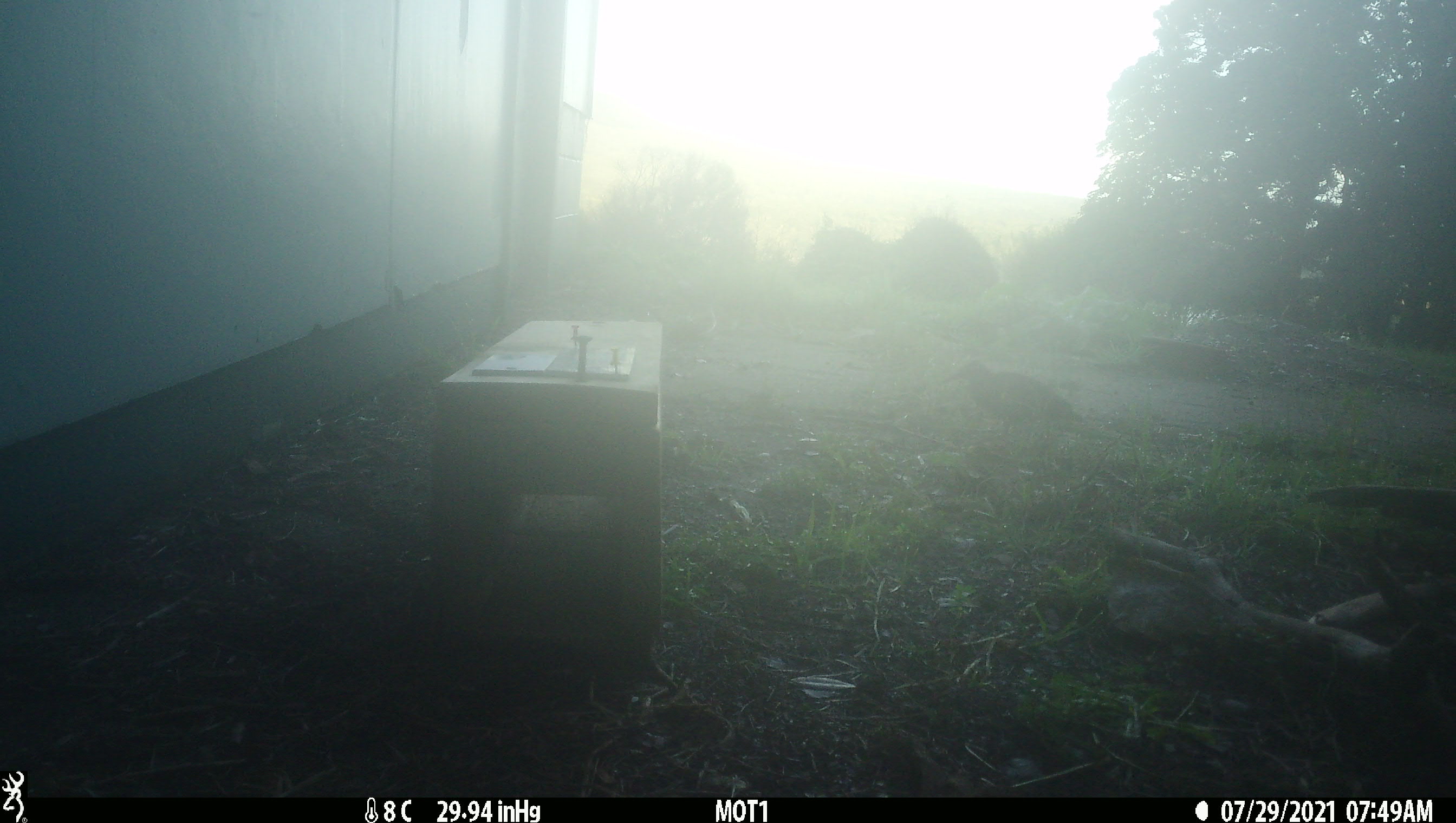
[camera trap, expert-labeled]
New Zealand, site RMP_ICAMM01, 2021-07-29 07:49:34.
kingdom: Animalia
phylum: Chordata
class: Aves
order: Gruiformes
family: Rallidae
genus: Gallirallus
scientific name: Gallirallus philippensis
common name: buff-banded rail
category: banded rail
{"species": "banded rail (buff-banded rail) (Gallirallus philippensis)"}